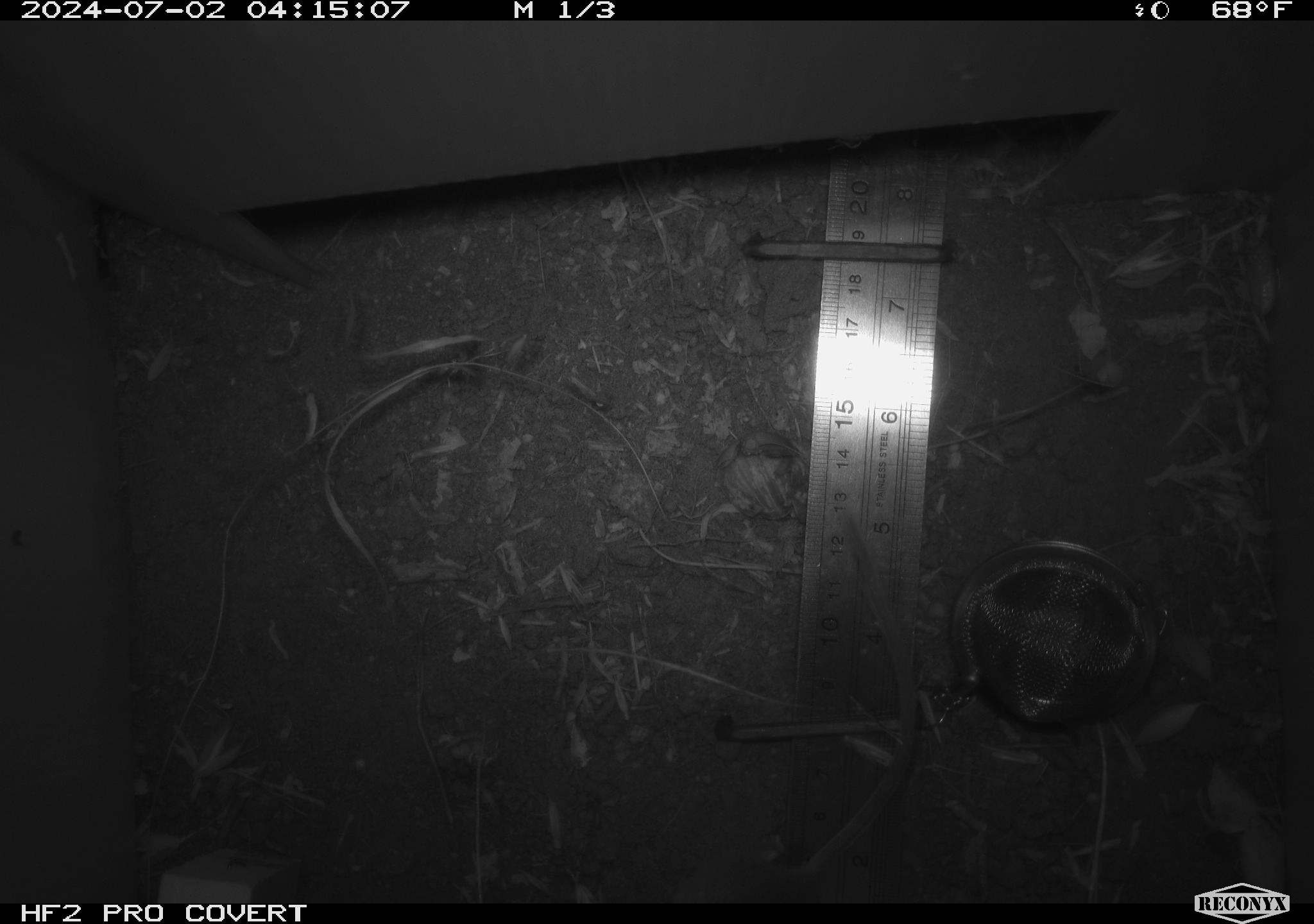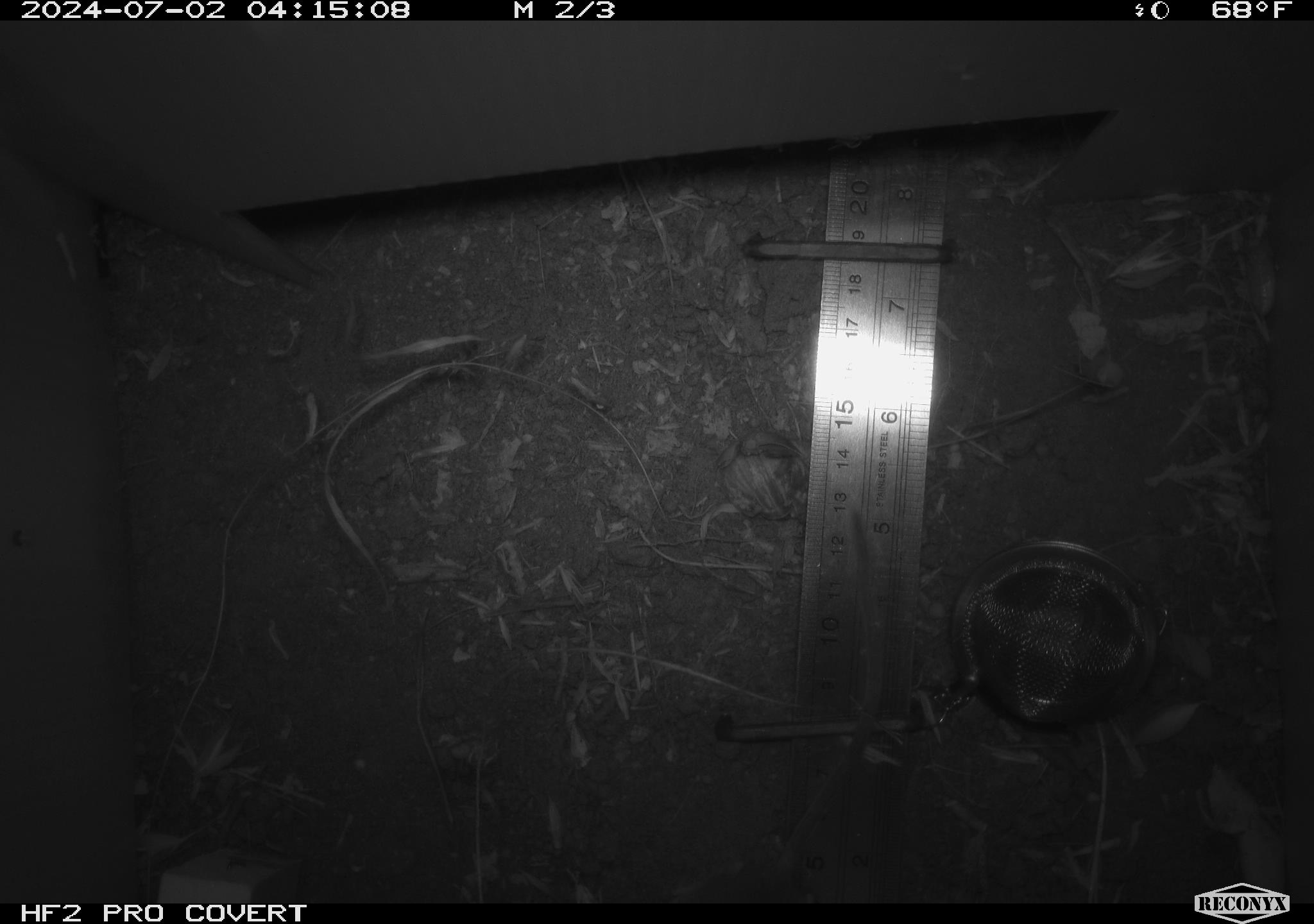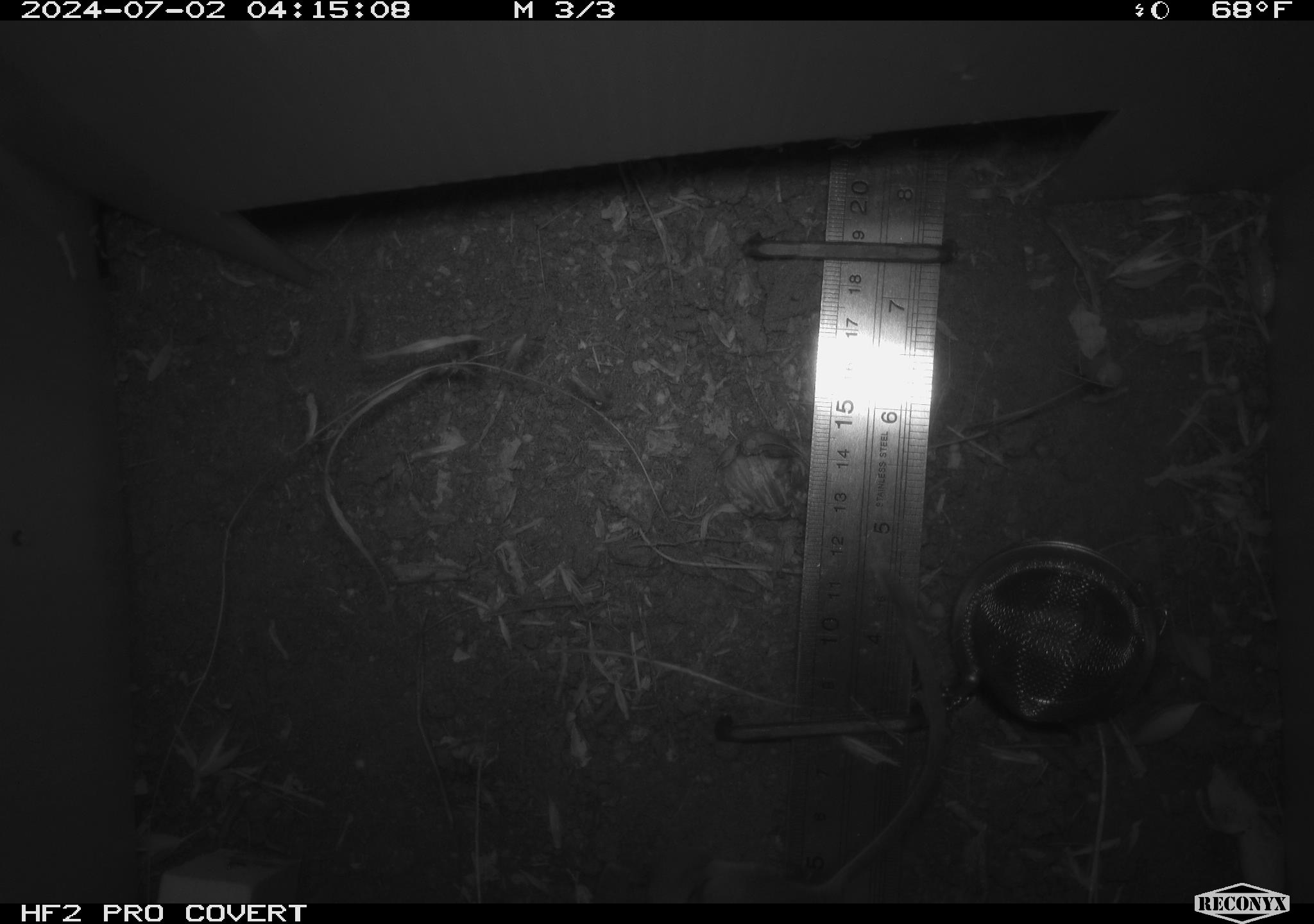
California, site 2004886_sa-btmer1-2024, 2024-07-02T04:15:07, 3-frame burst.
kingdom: Animalia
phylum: Chordata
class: Mammalia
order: Rodentia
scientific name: Rodentia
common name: mouse species